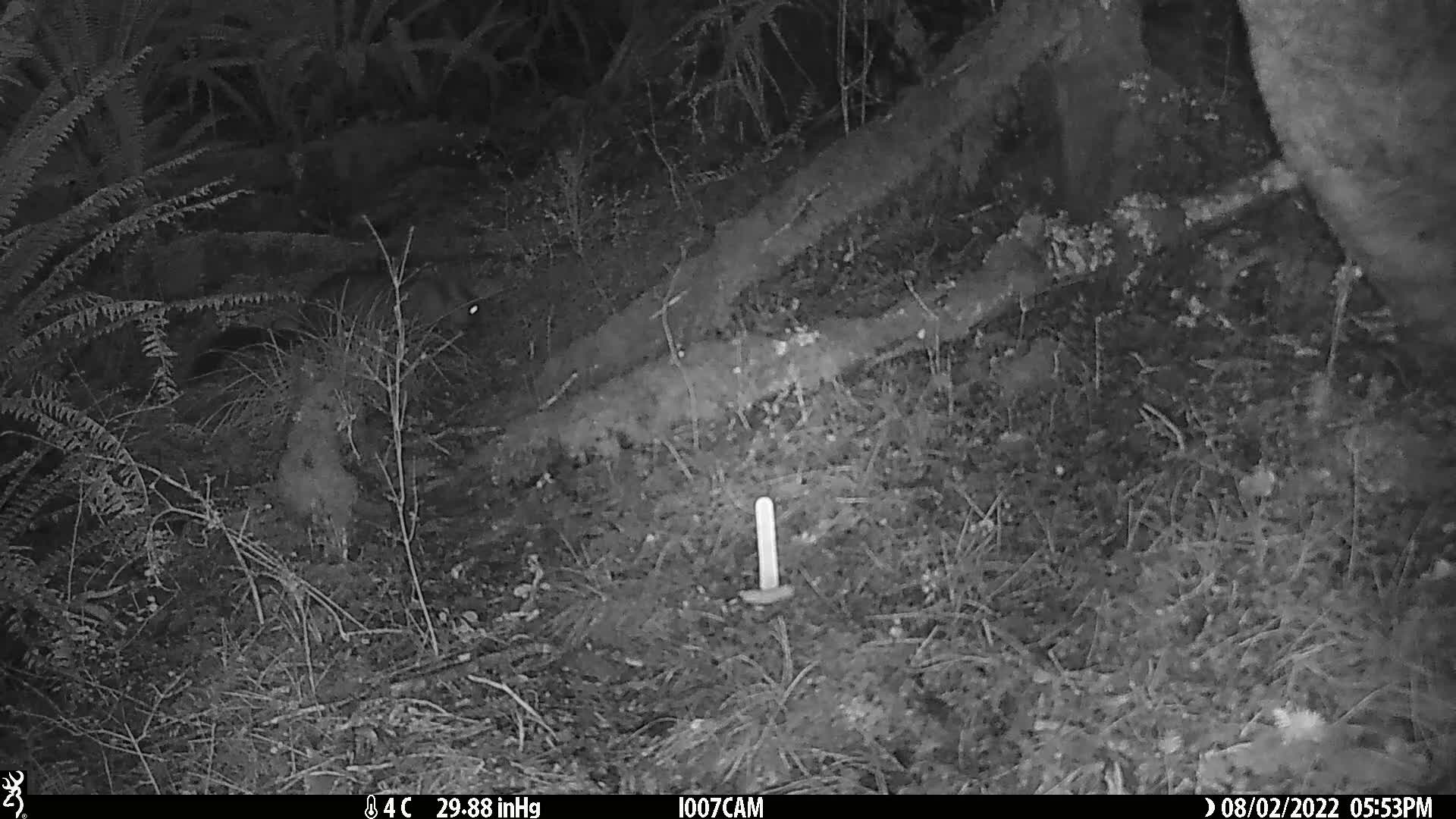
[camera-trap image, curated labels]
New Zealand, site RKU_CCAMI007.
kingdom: Animalia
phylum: Chordata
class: Mammalia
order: Diprotodontia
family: Phalangeridae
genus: Trichosurus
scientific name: Trichosurus vulpecula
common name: common brushtail possum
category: possum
Possum (common brushtail possum) (Trichosurus vulpecula).